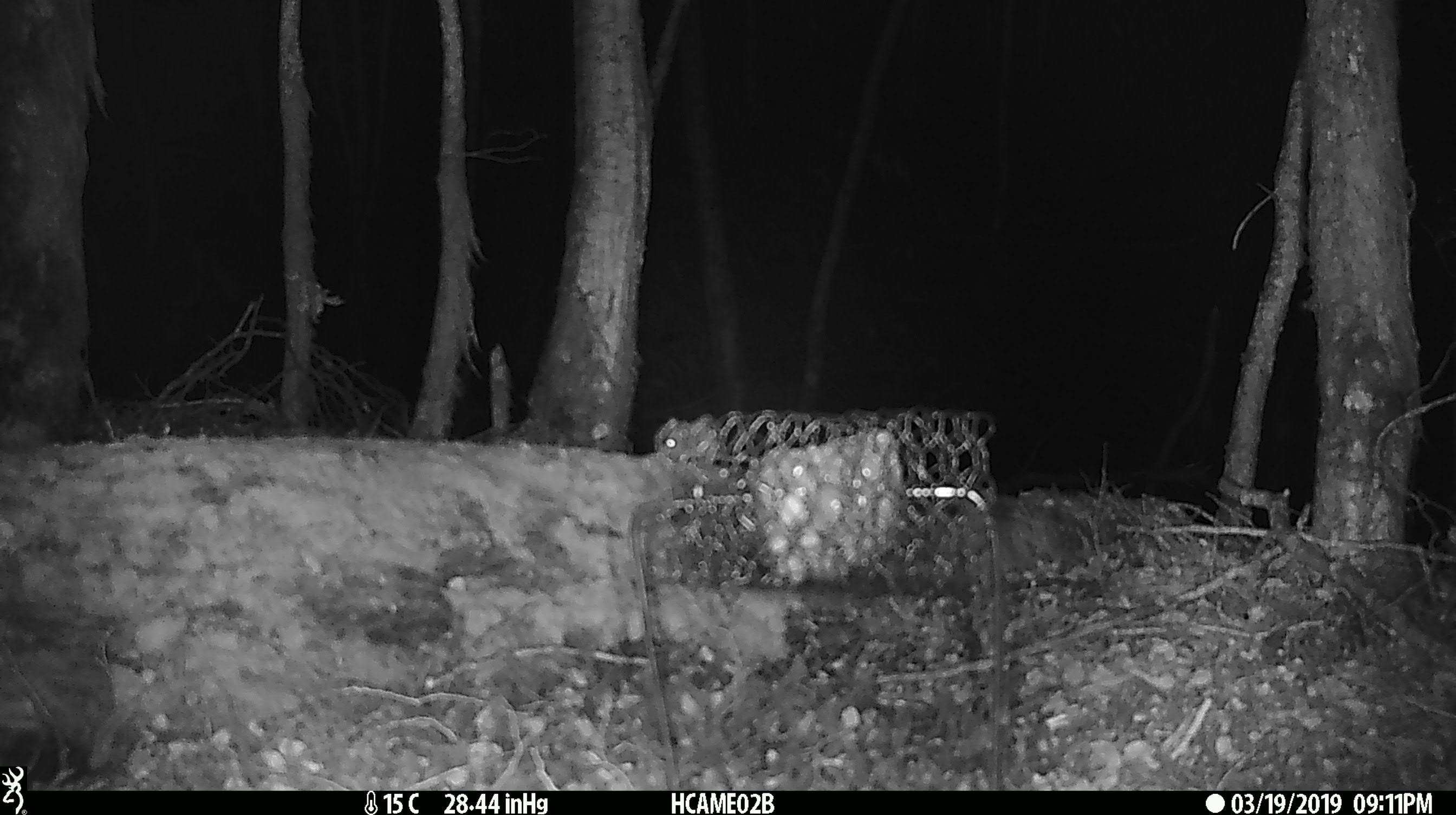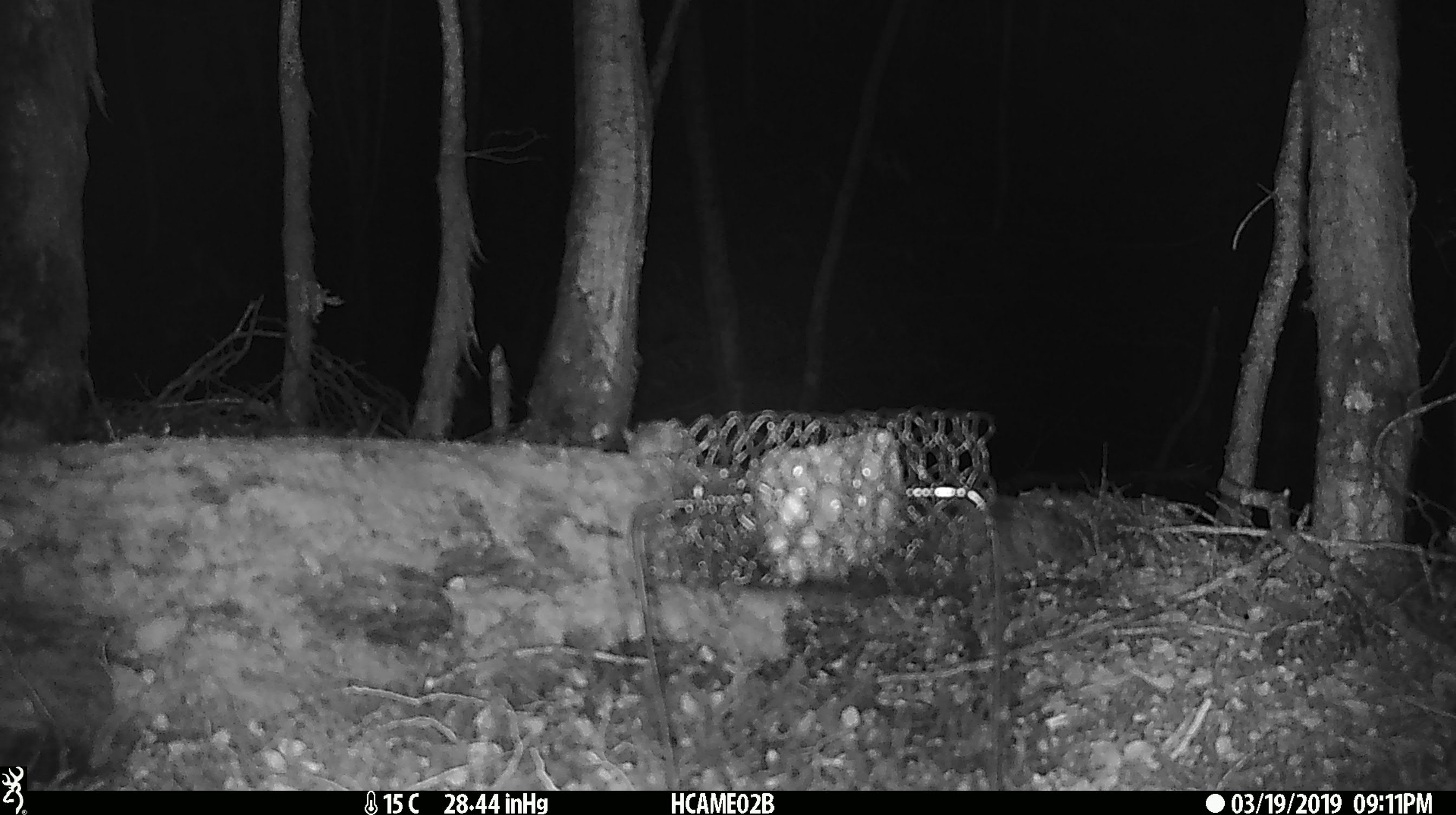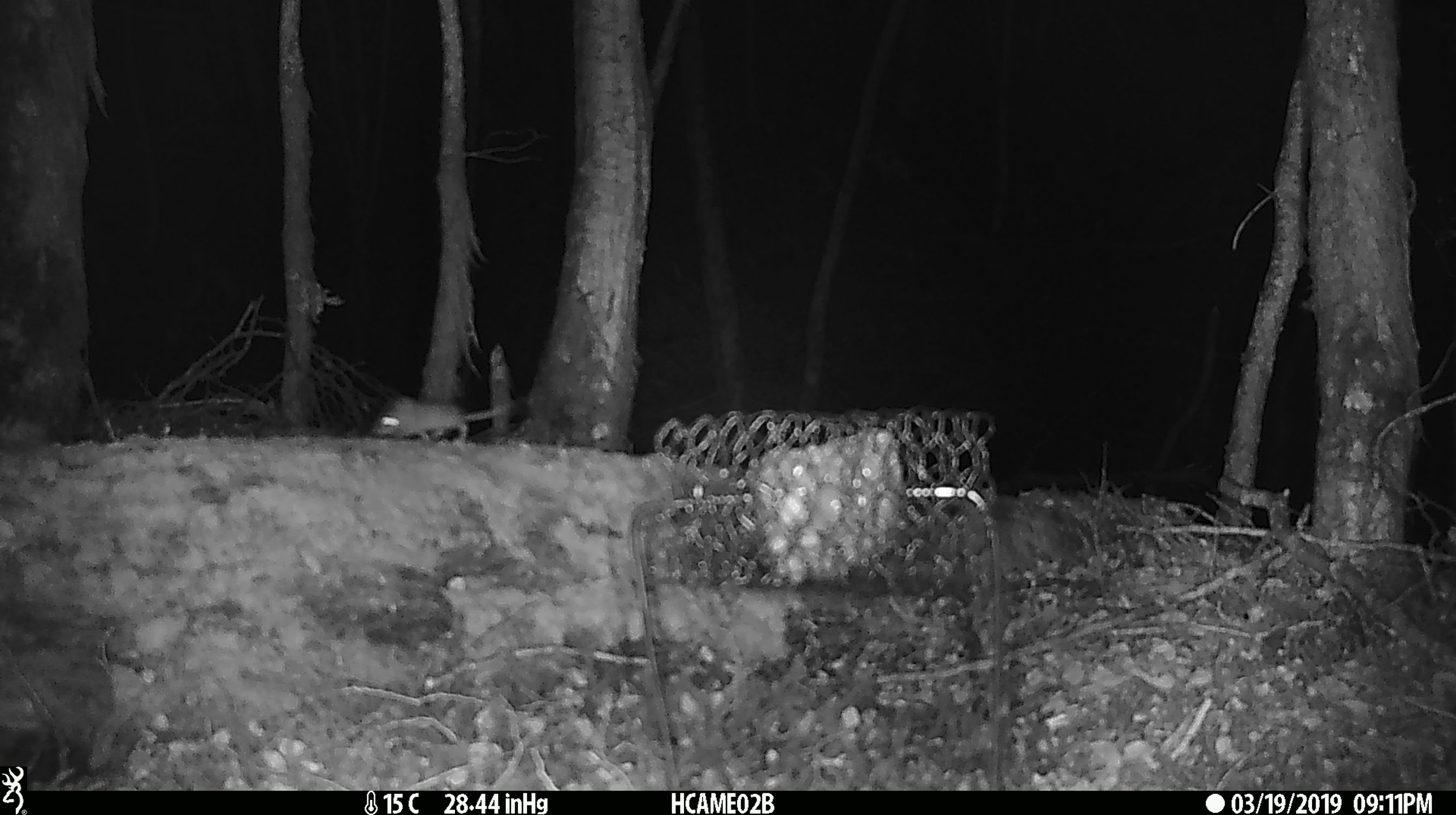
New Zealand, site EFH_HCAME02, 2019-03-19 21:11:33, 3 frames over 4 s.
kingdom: Animalia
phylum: Chordata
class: Mammalia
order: Rodentia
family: Muridae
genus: Mus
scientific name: Mus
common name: mouse